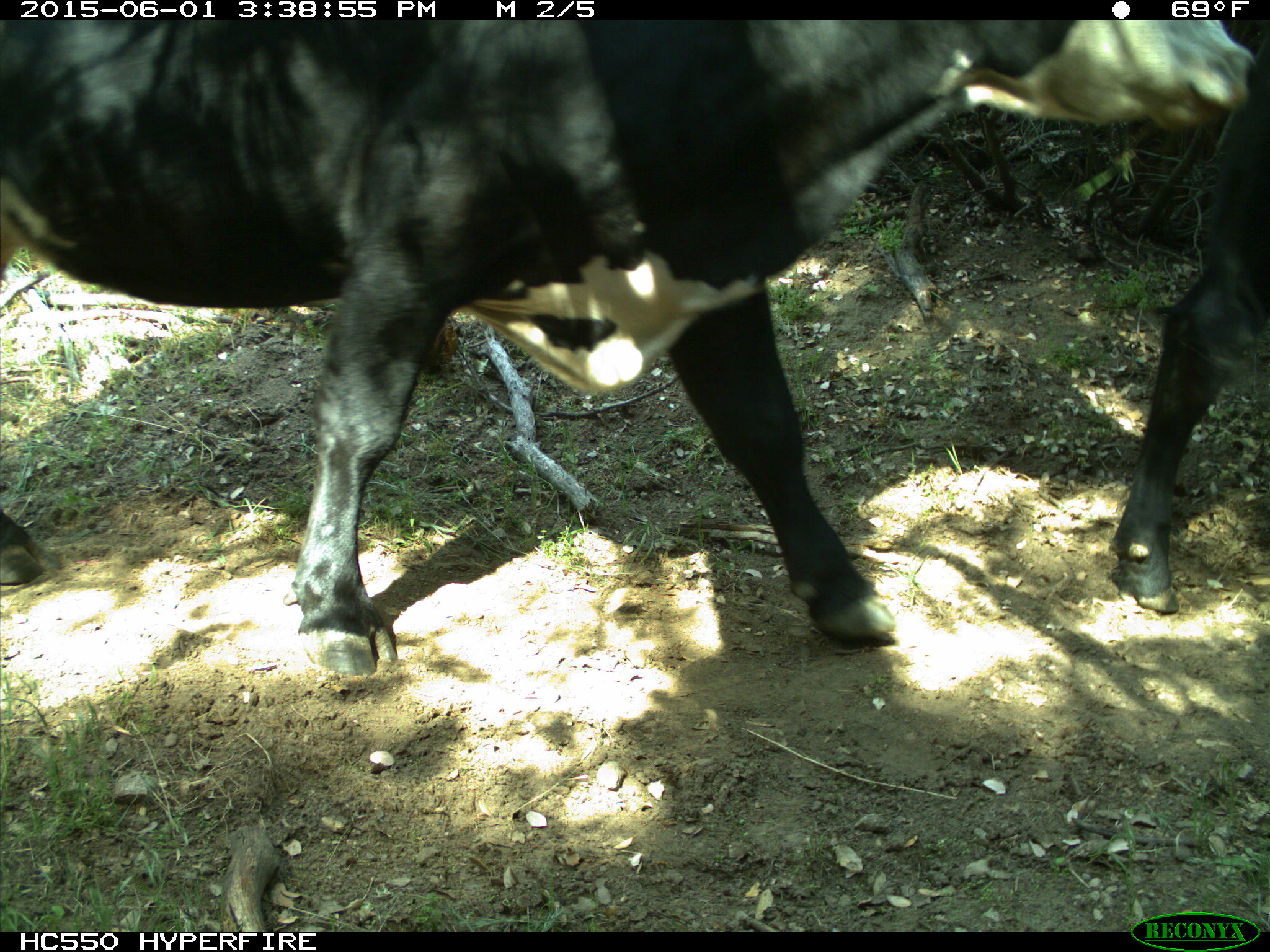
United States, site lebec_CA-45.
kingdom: Animalia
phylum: Chordata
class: Mammalia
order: Artiodactyla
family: Bovidae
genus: Bos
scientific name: Bos taurus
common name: domestic cow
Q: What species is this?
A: Bos taurus (domestic cow).